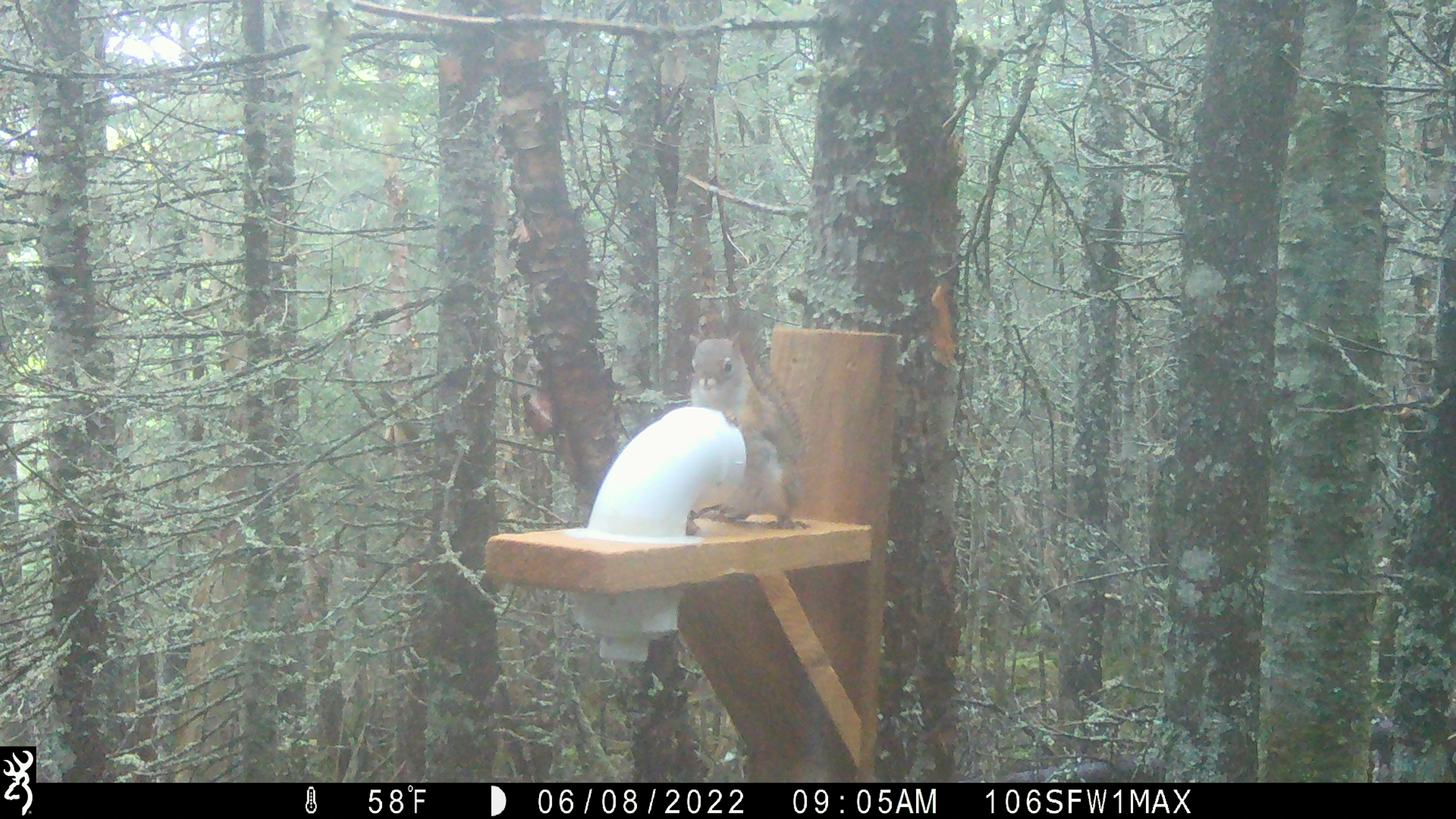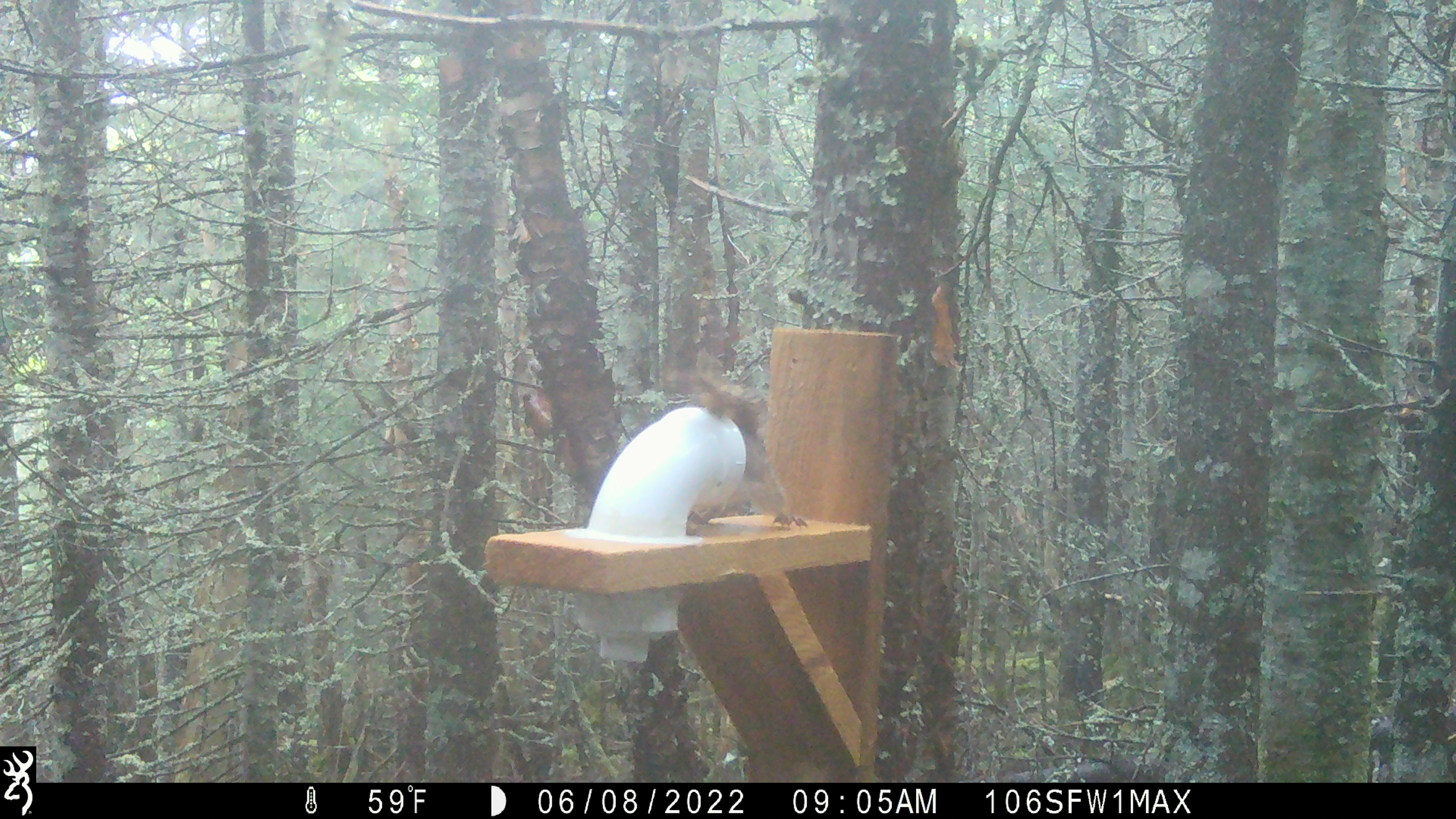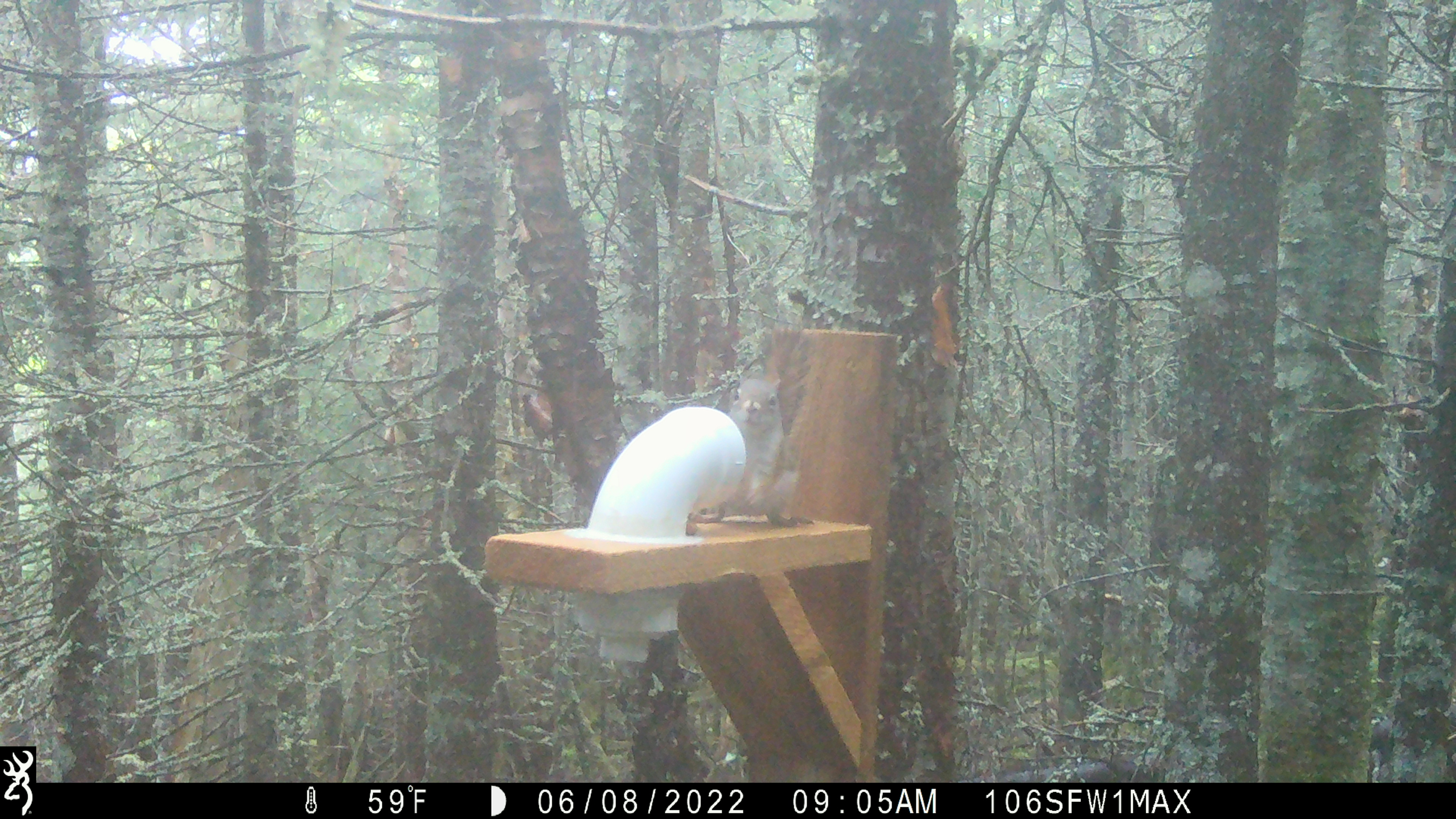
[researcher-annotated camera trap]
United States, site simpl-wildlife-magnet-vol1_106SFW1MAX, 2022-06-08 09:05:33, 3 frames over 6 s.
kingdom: Animalia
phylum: Chordata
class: Mammalia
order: Rodentia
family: Sciuridae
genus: Tamiasciurus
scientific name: Tamiasciurus hudsonicus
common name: red squirrel